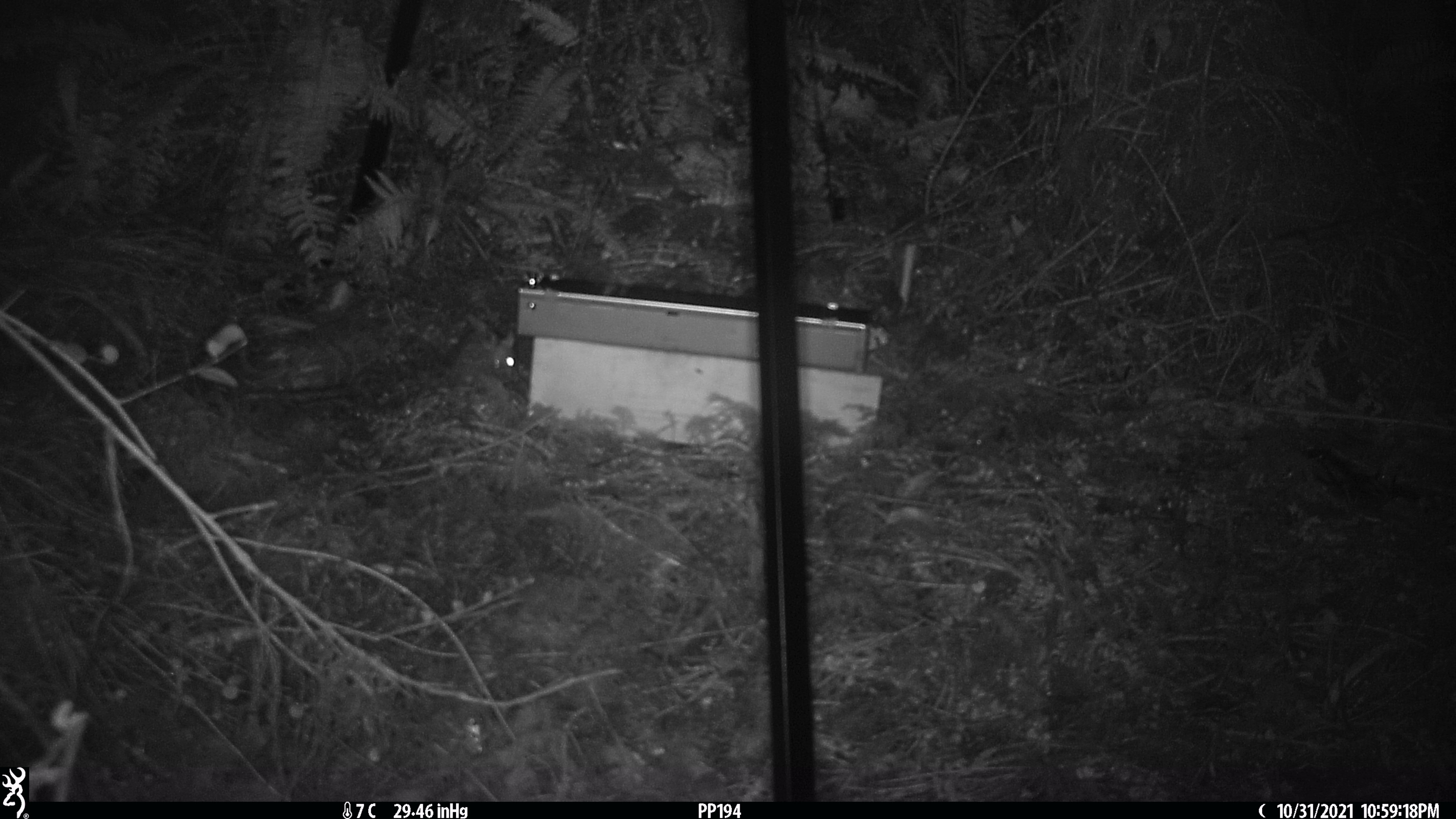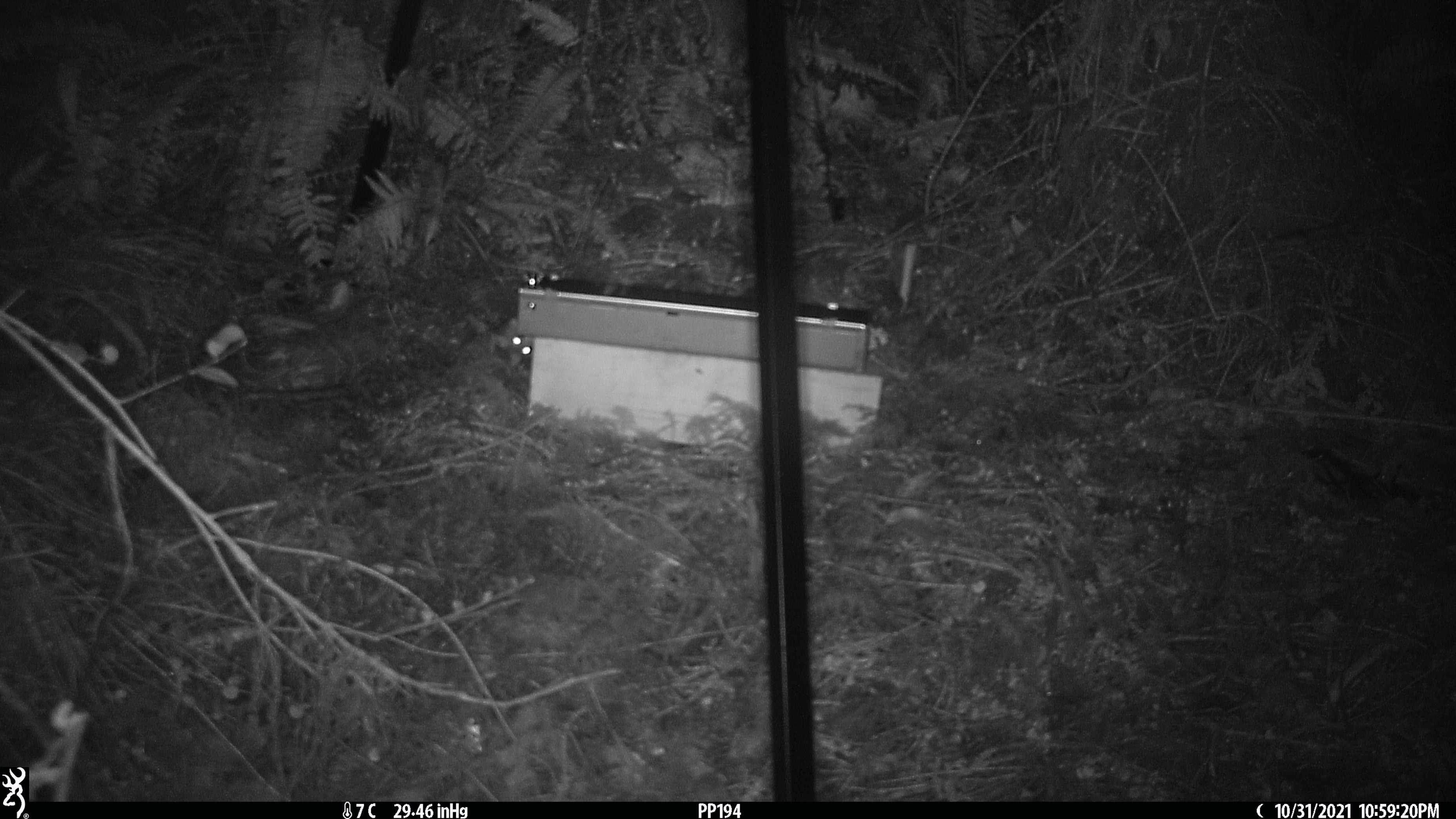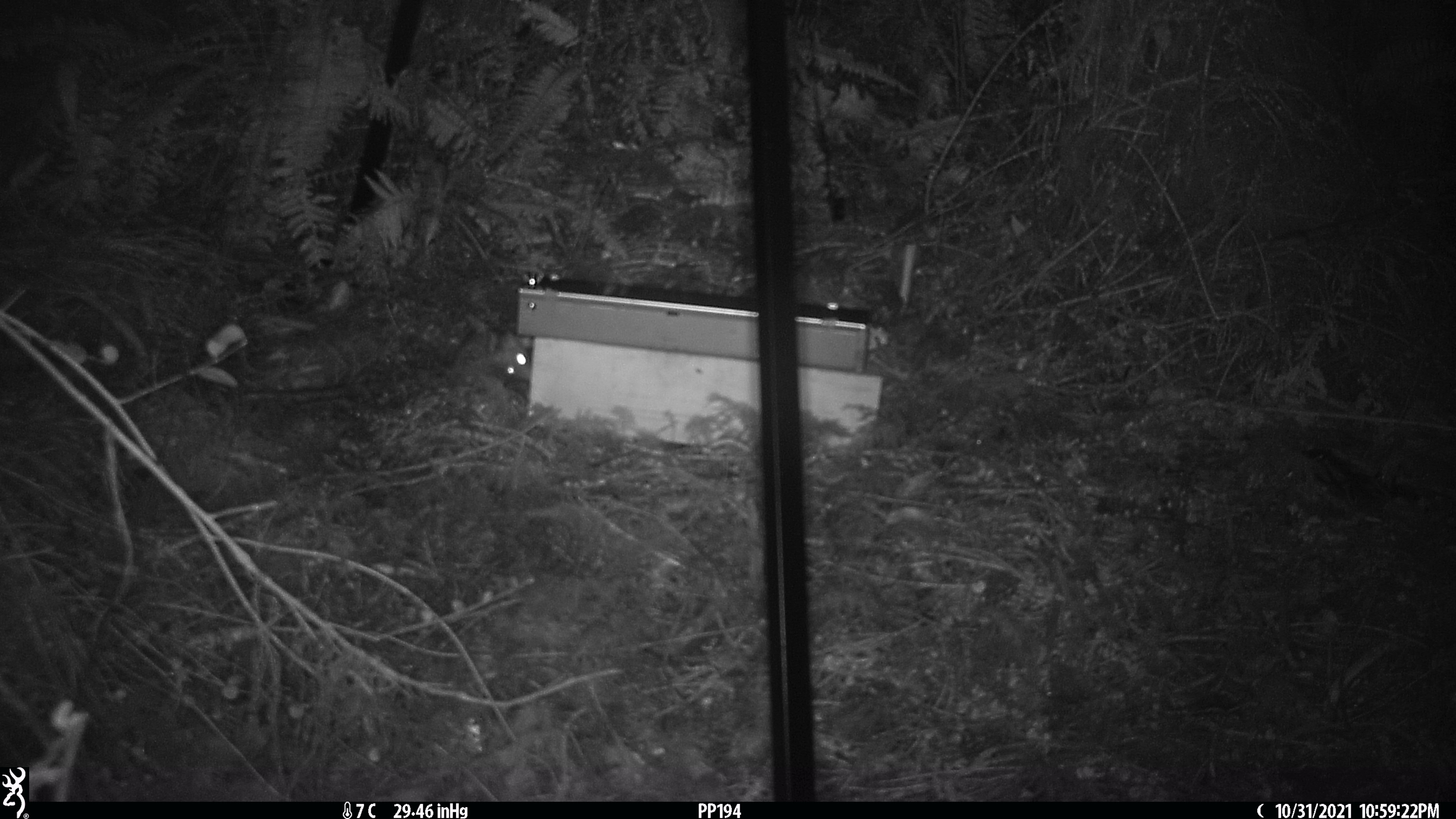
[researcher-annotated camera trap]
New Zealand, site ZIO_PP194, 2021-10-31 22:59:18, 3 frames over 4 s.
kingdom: Animalia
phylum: Chordata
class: Mammalia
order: Rodentia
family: Muridae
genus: Rattus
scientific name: Rattus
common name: rat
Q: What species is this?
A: Rat (Rattus).